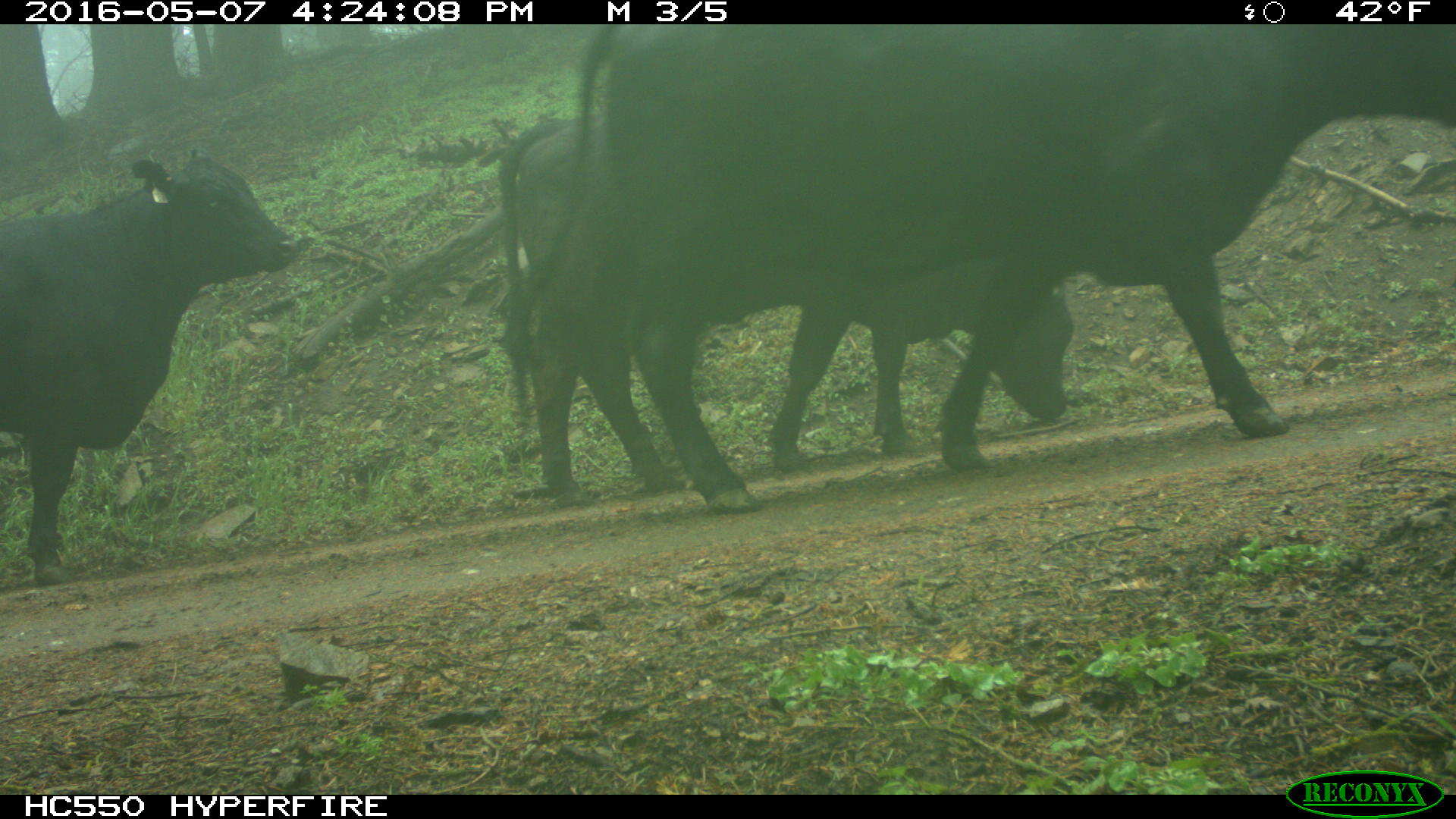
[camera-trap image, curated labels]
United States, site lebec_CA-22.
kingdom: Animalia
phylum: Chordata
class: Mammalia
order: Artiodactyla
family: Bovidae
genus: Bos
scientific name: Bos taurus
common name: domestic cow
Bos taurus (domestic cow).